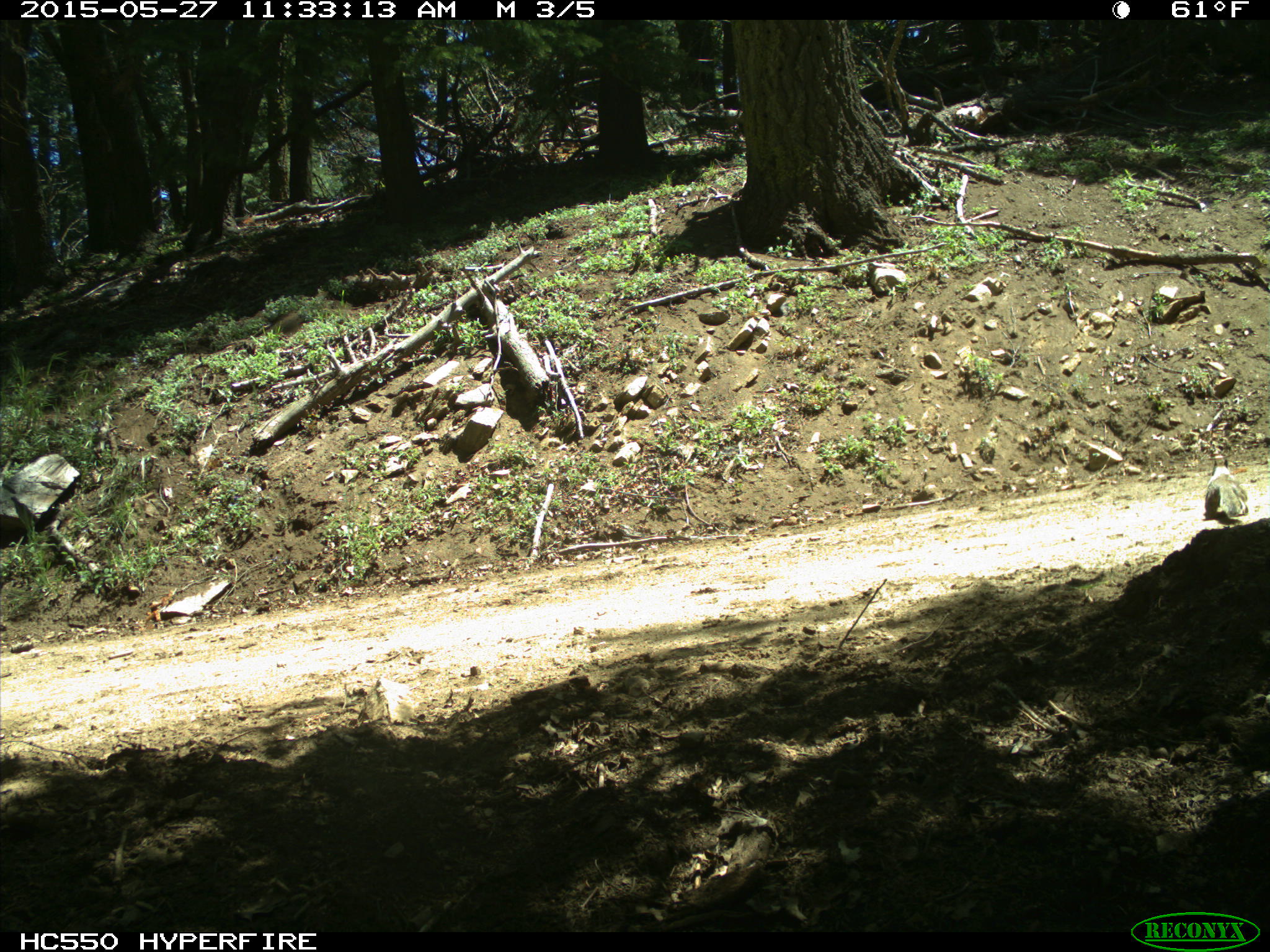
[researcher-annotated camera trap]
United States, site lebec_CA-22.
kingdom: Animalia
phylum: Chordata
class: Mammalia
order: Rodentia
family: Sciuridae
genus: Otospermophilus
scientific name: Otospermophilus beecheyi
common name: california ground squirrel